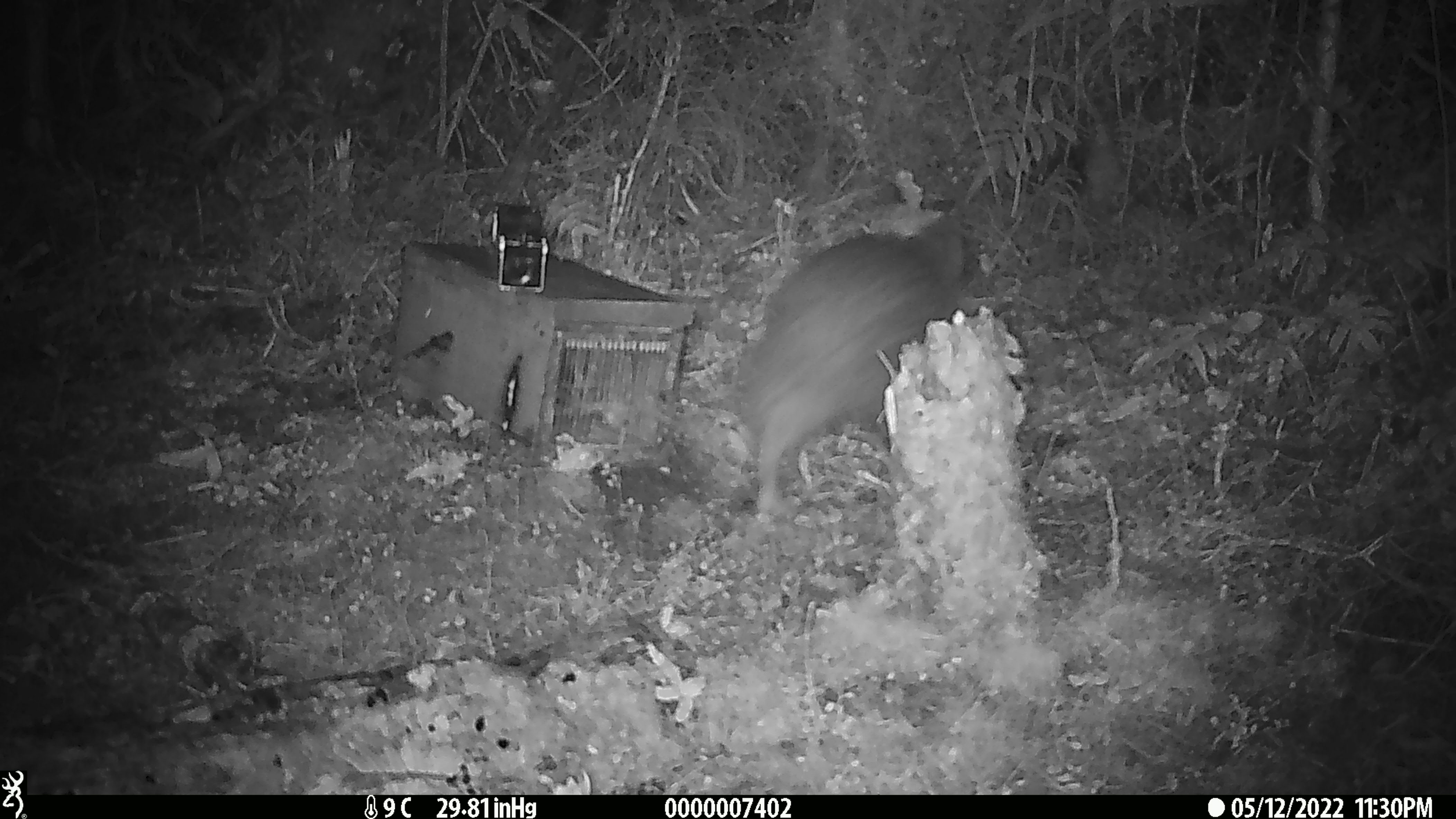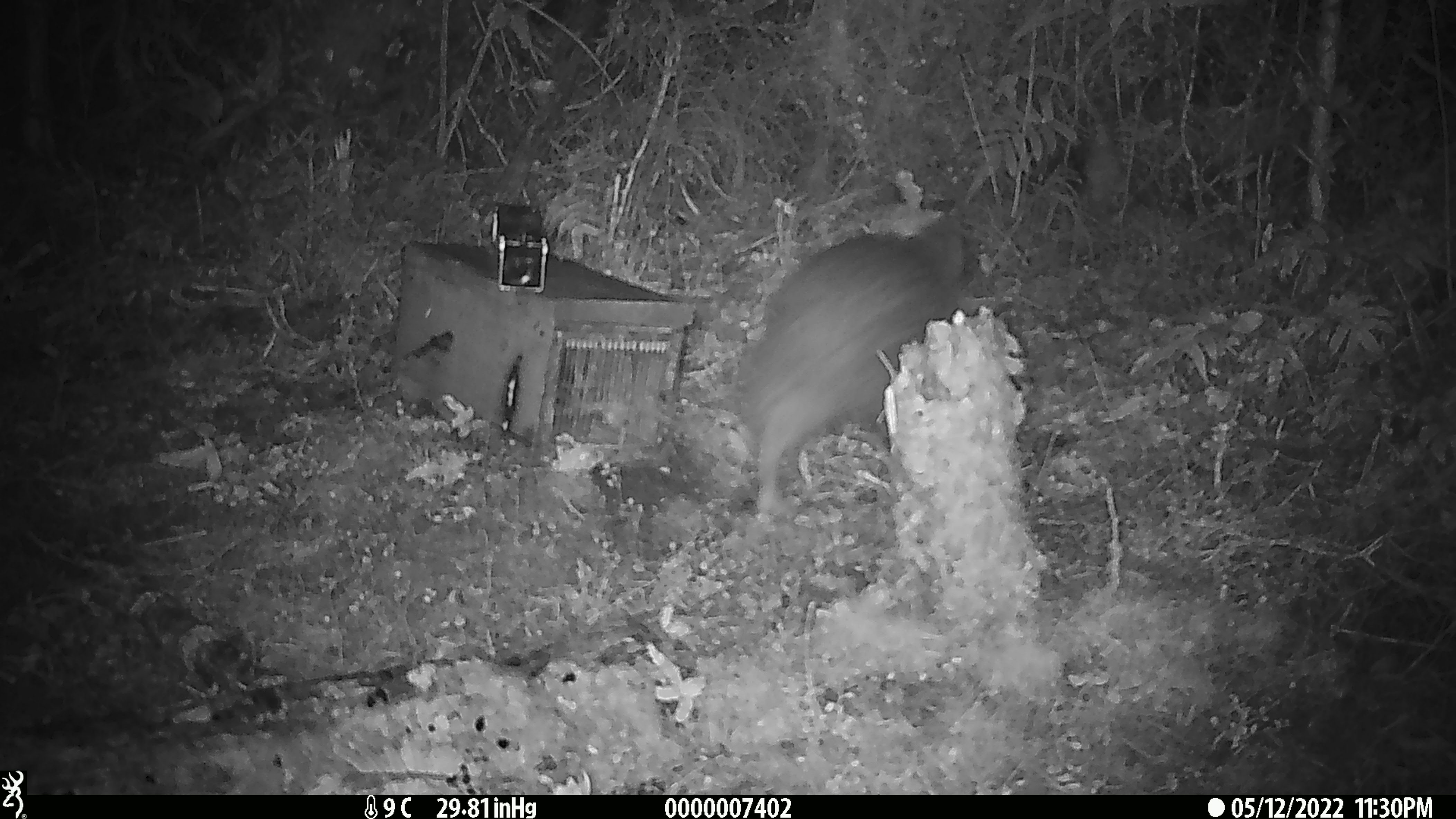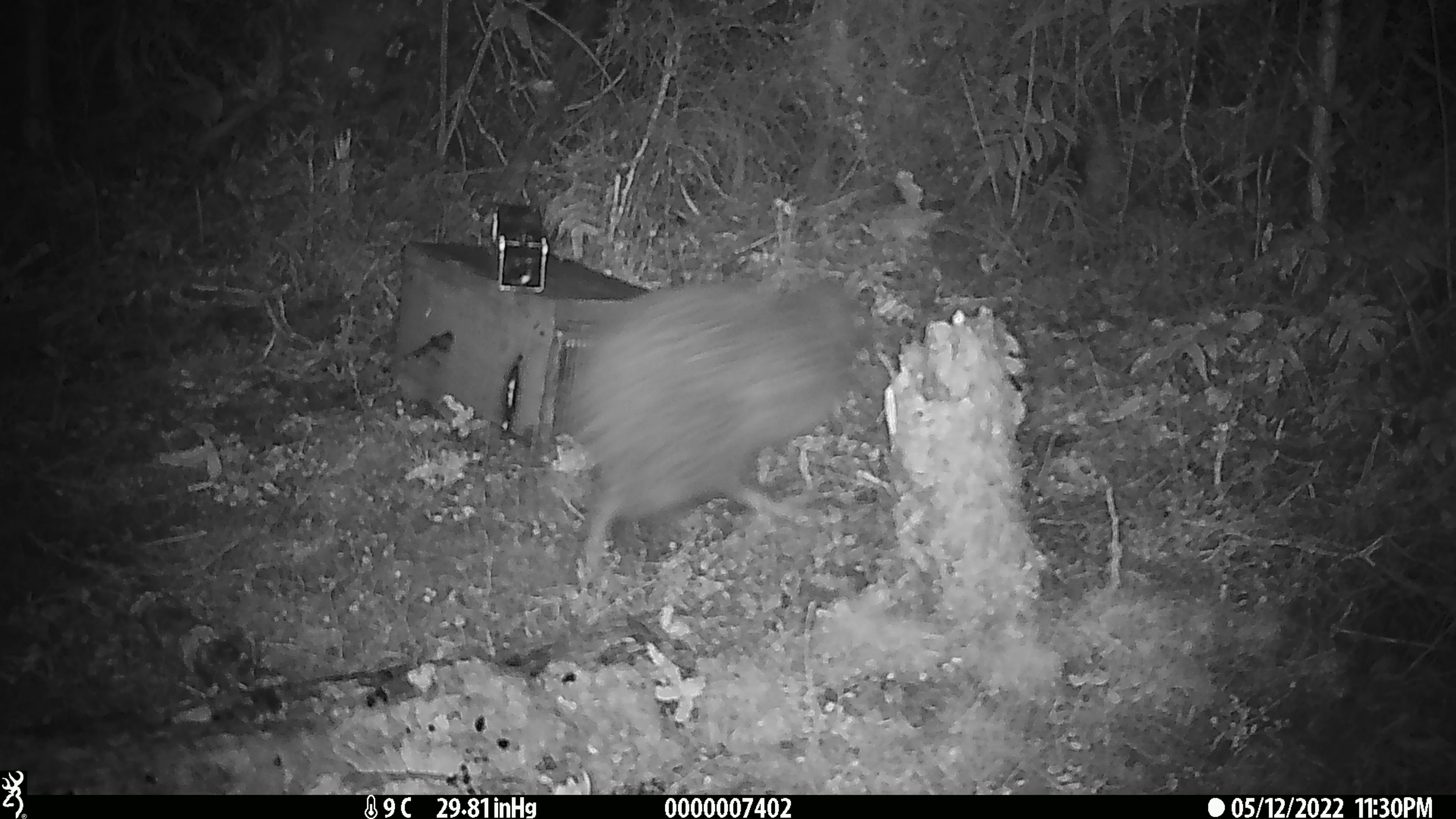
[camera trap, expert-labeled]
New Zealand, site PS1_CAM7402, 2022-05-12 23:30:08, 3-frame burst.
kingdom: Animalia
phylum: Chordata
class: Aves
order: Apterygiformes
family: Apterygidae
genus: Apteryx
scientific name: Apteryx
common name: kiwi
Kiwi (Apteryx).